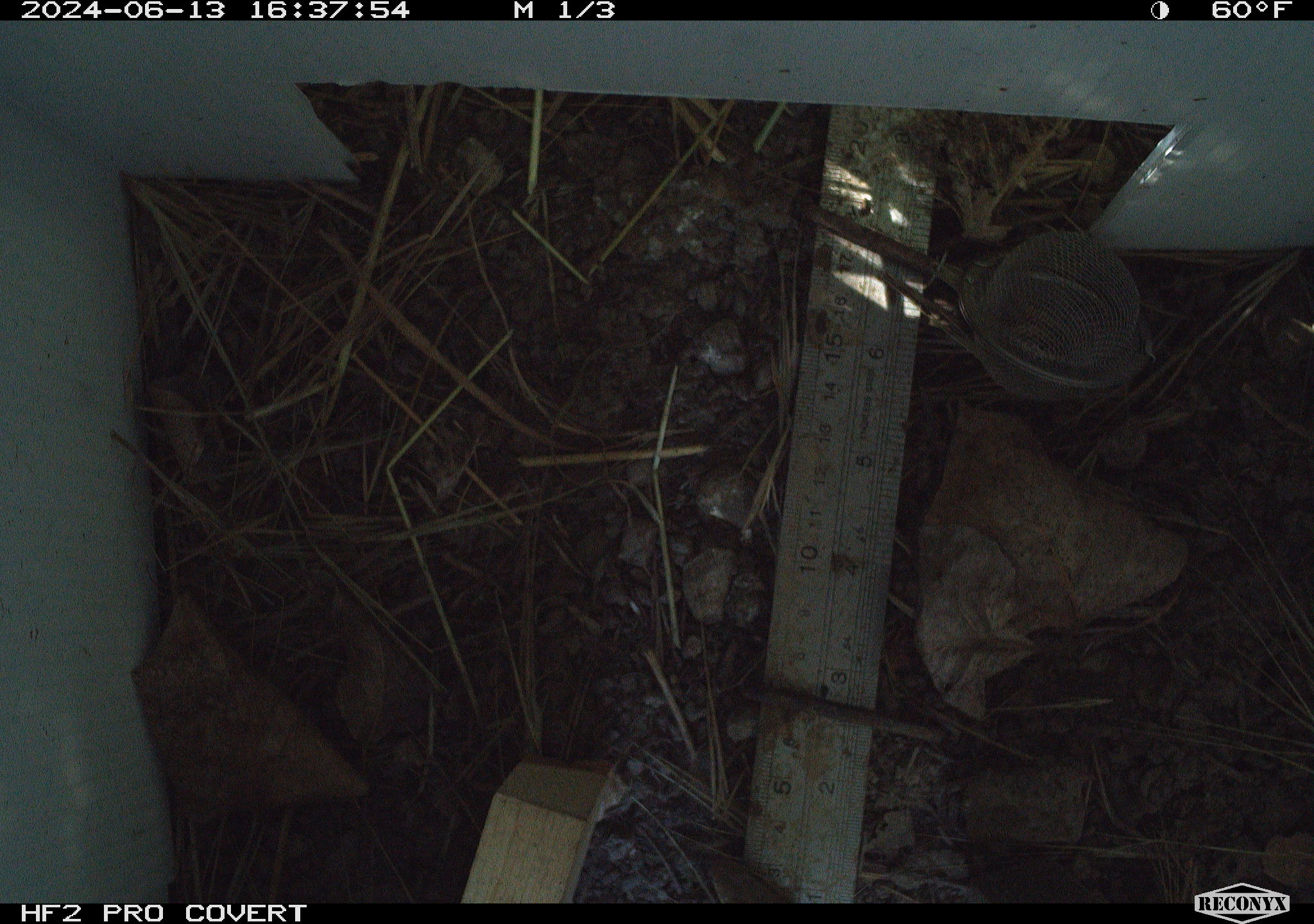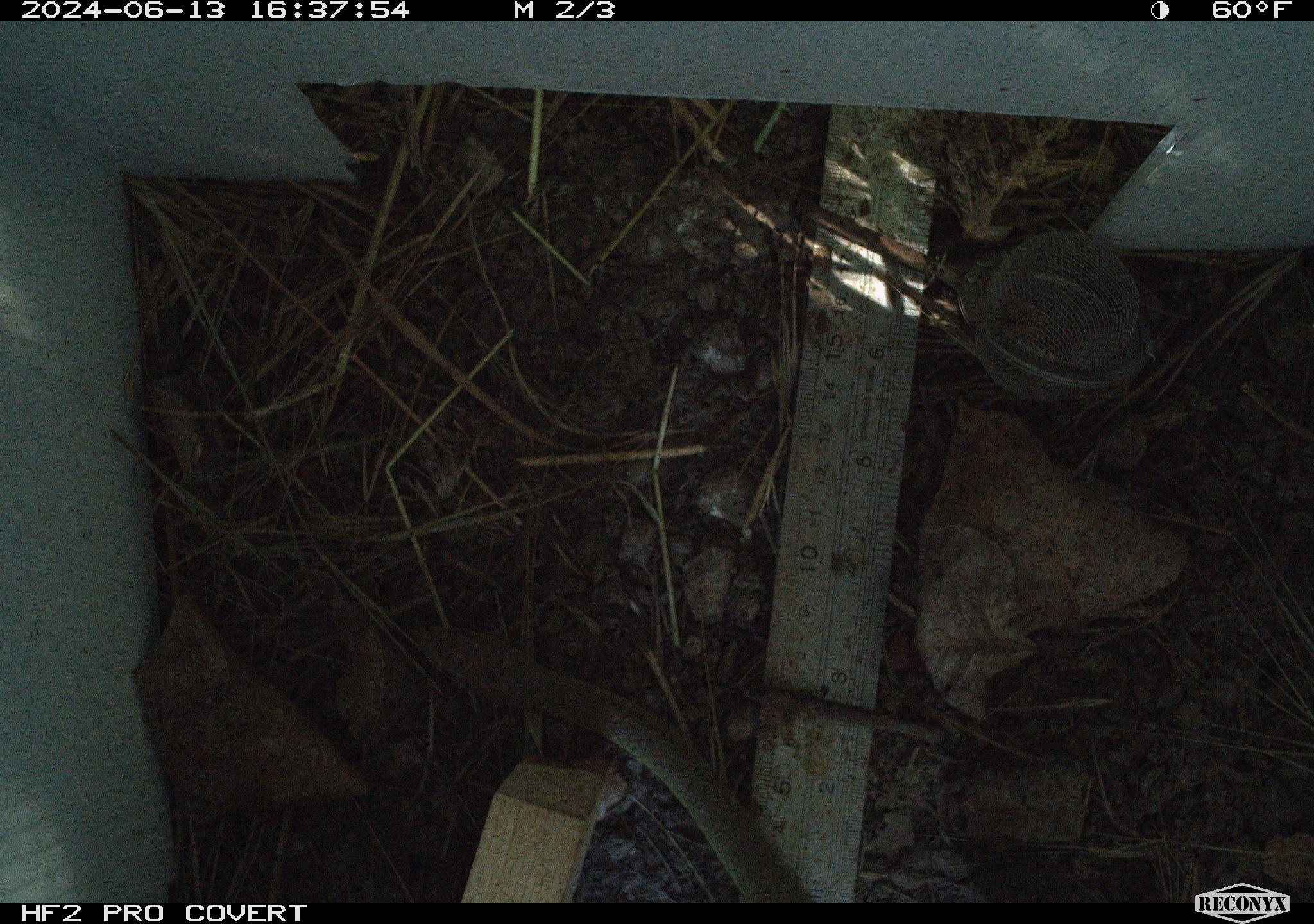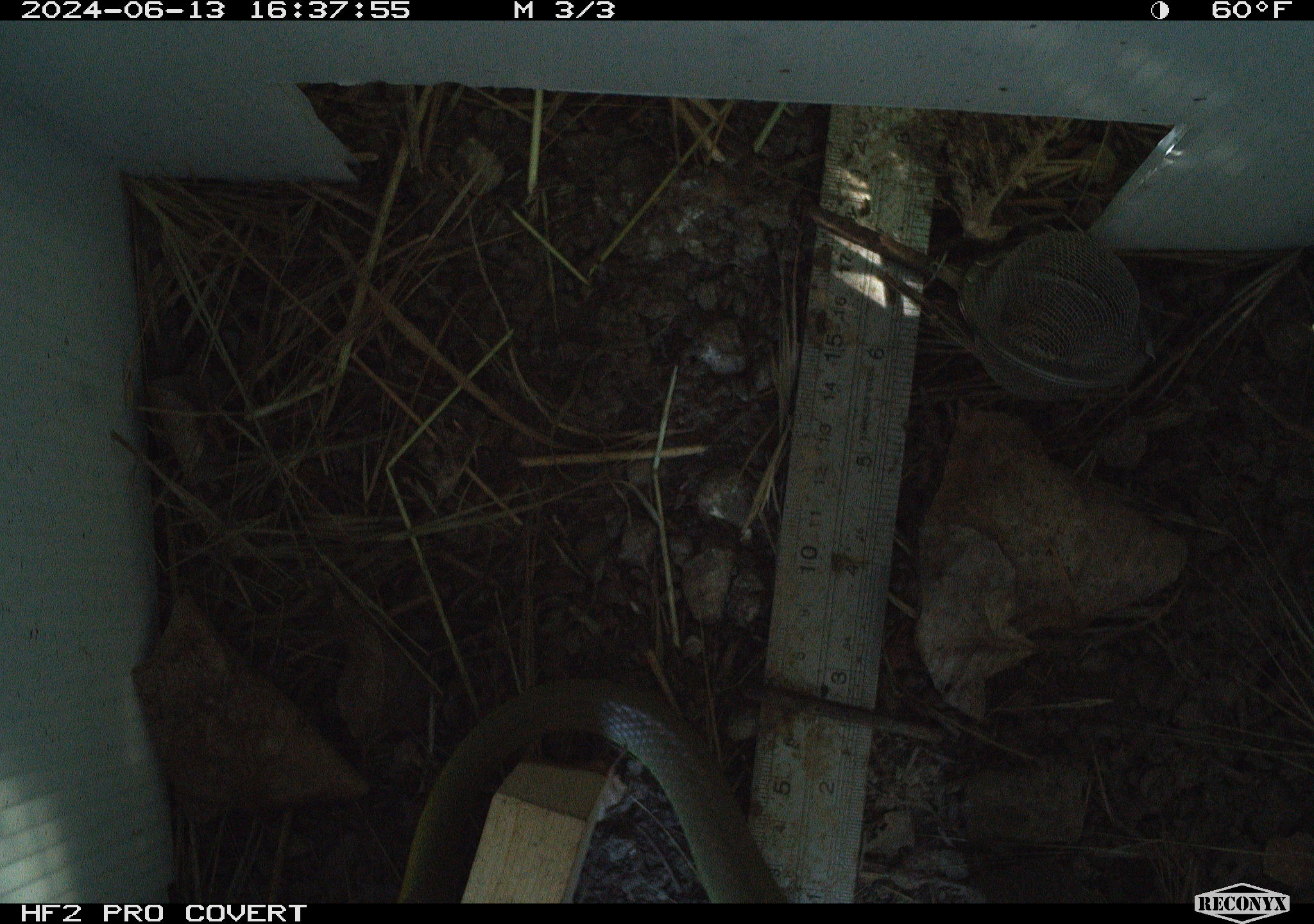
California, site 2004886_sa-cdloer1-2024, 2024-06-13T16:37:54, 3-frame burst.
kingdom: Animalia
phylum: Chordata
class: Reptilia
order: Squamata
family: Colubridae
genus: Coluber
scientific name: Coluber constrictor mormon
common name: western yellow-bellied racer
Western yellow-bellied racer (Coluber constrictor mormon).